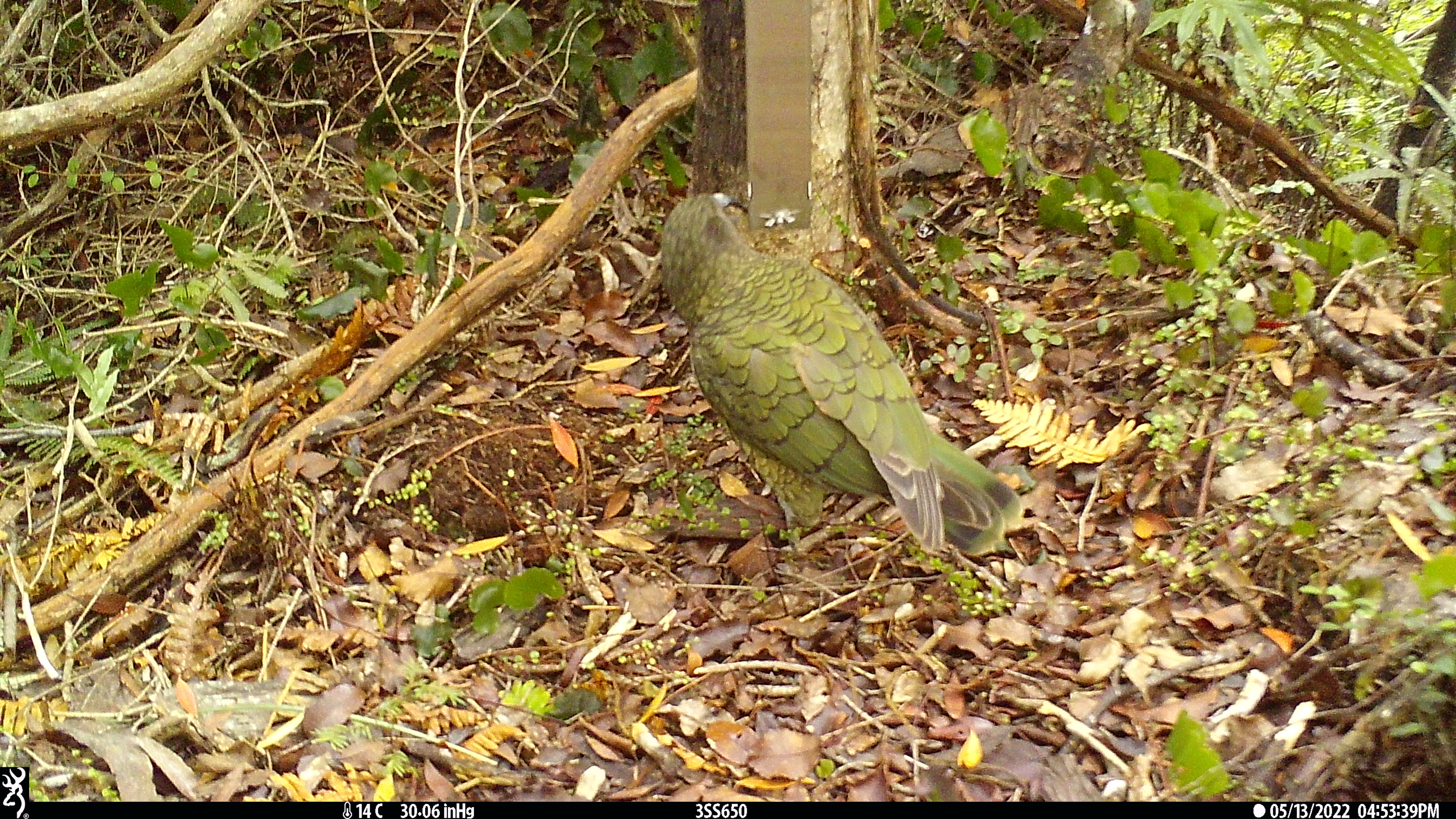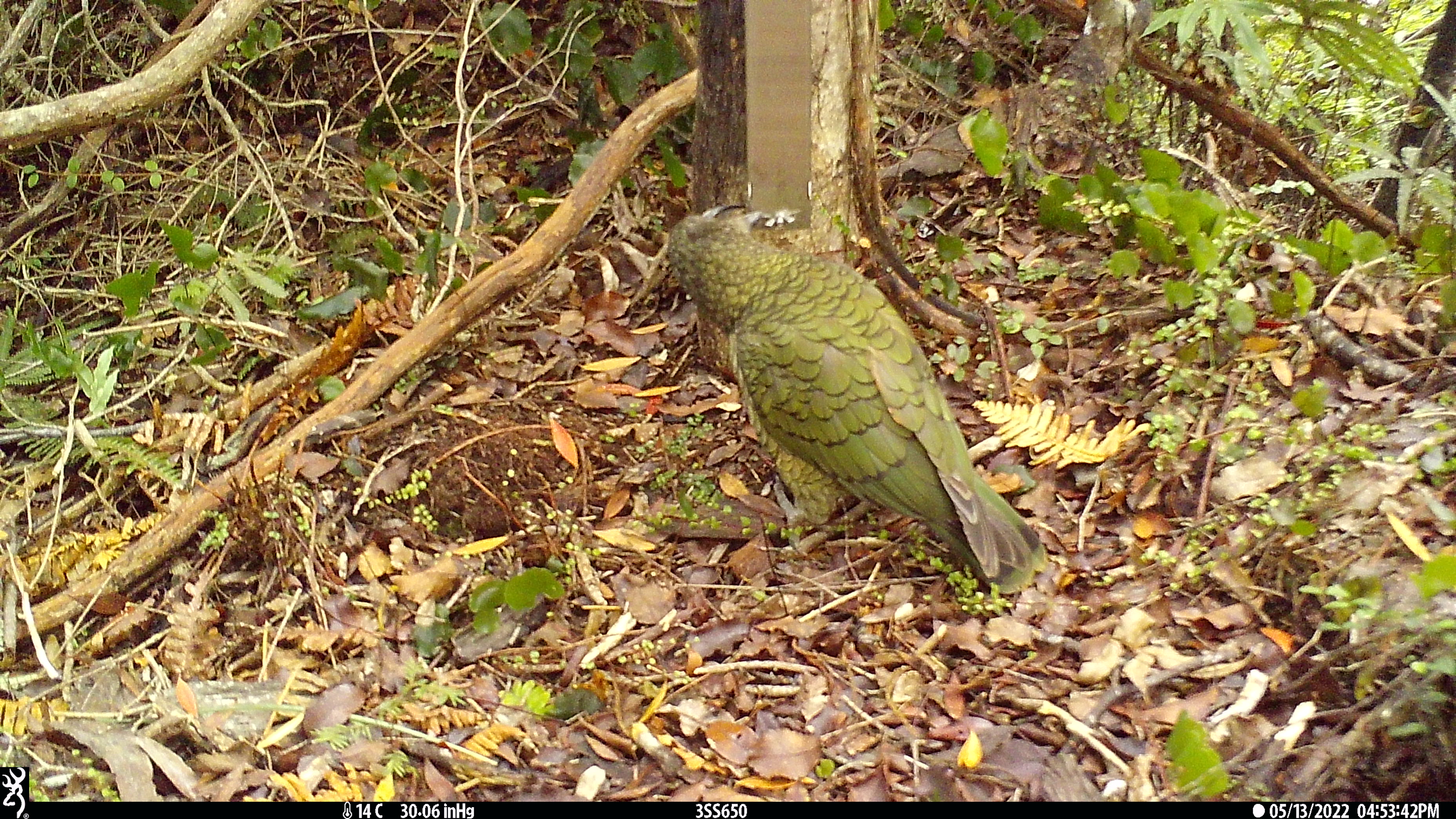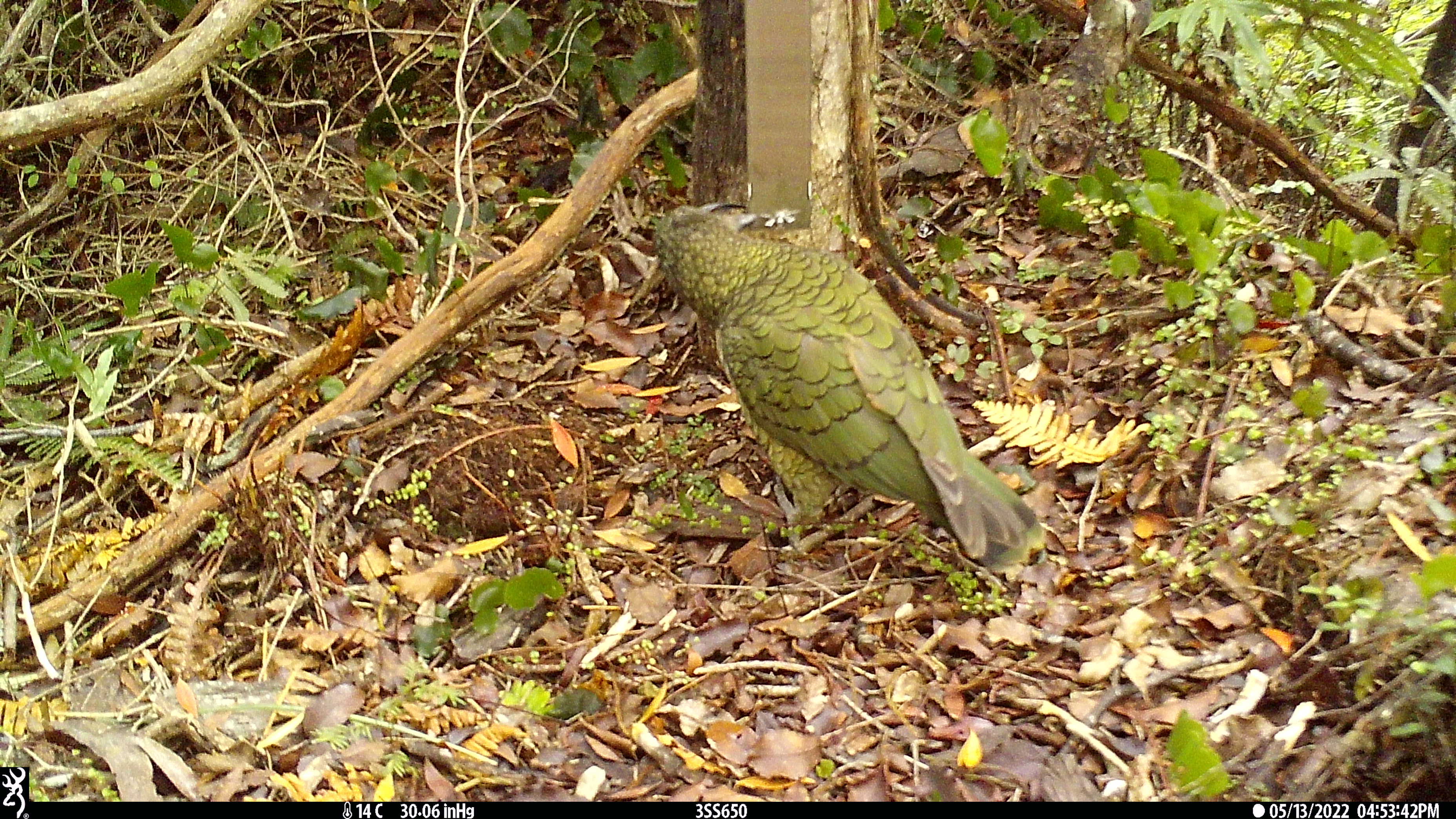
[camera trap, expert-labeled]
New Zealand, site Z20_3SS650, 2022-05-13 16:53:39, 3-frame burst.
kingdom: Animalia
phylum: Chordata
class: Aves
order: Psittaciformes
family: Strigopidae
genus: Nestor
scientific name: Nestor notabilis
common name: kea